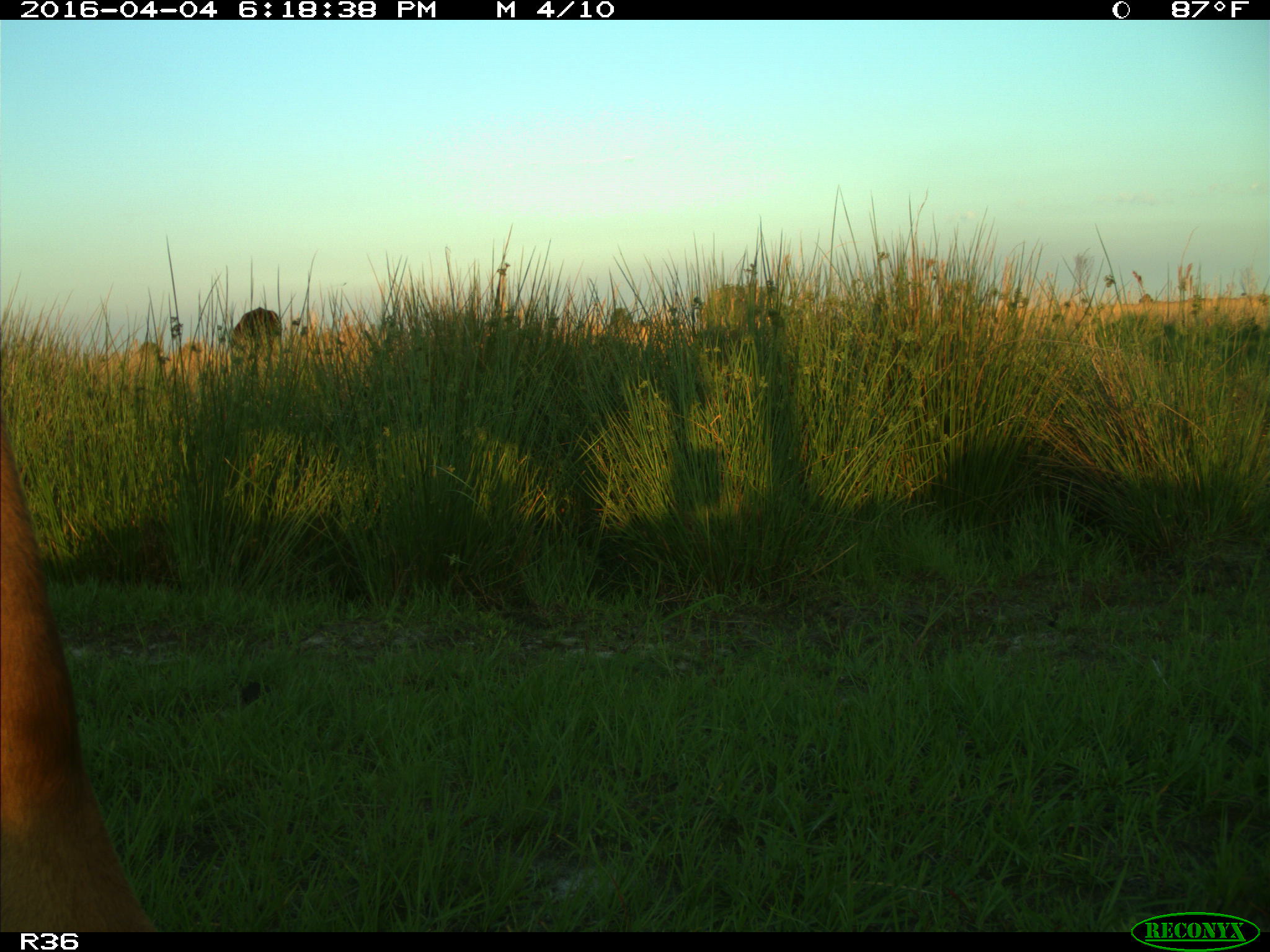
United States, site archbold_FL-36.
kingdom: Animalia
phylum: Chordata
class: Mammalia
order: Artiodactyla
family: Bovidae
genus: Bos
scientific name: Bos taurus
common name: domestic cow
Bos taurus (domestic cow).